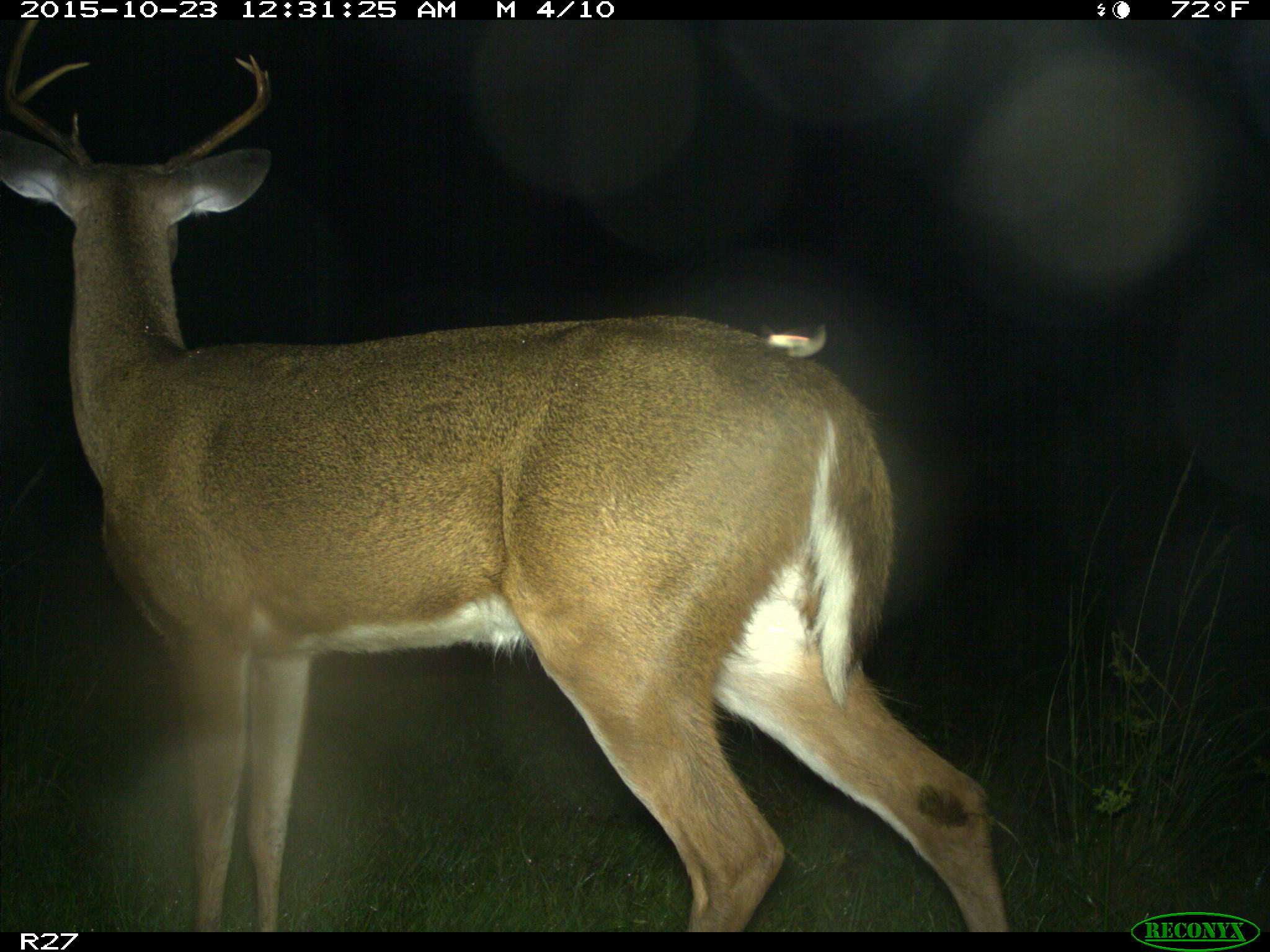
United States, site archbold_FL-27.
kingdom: Animalia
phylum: Chordata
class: Mammalia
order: Artiodactyla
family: Cervidae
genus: Odocoileus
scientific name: Odocoileus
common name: deer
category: unidentified deer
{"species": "unidentified deer (deer) (Odocoileus)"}